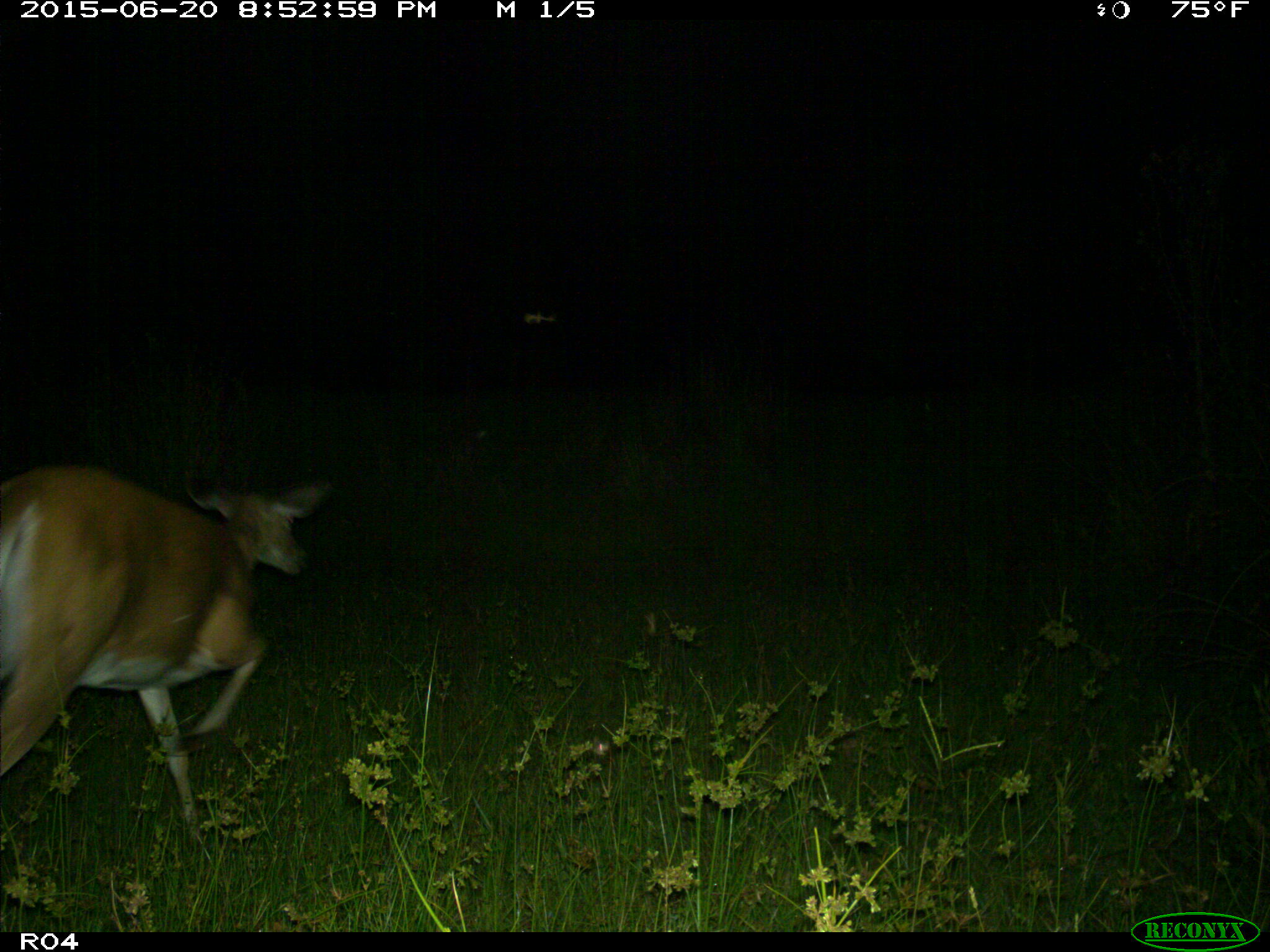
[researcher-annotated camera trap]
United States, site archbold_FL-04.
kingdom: Animalia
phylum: Chordata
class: Mammalia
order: Artiodactyla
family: Cervidae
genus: Odocoileus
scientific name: Odocoileus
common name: deer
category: unidentified deer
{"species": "unidentified deer (deer) (Odocoileus)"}